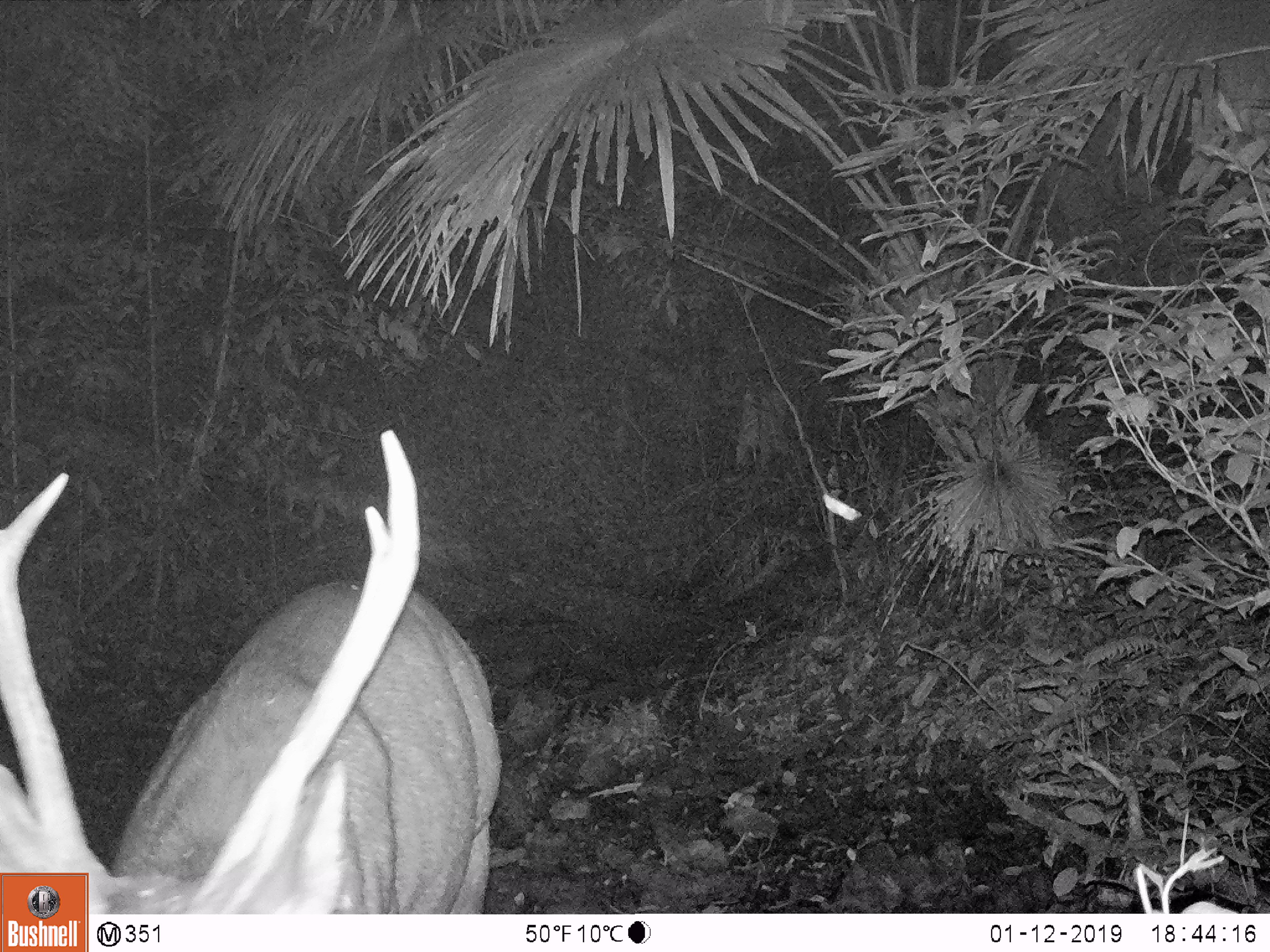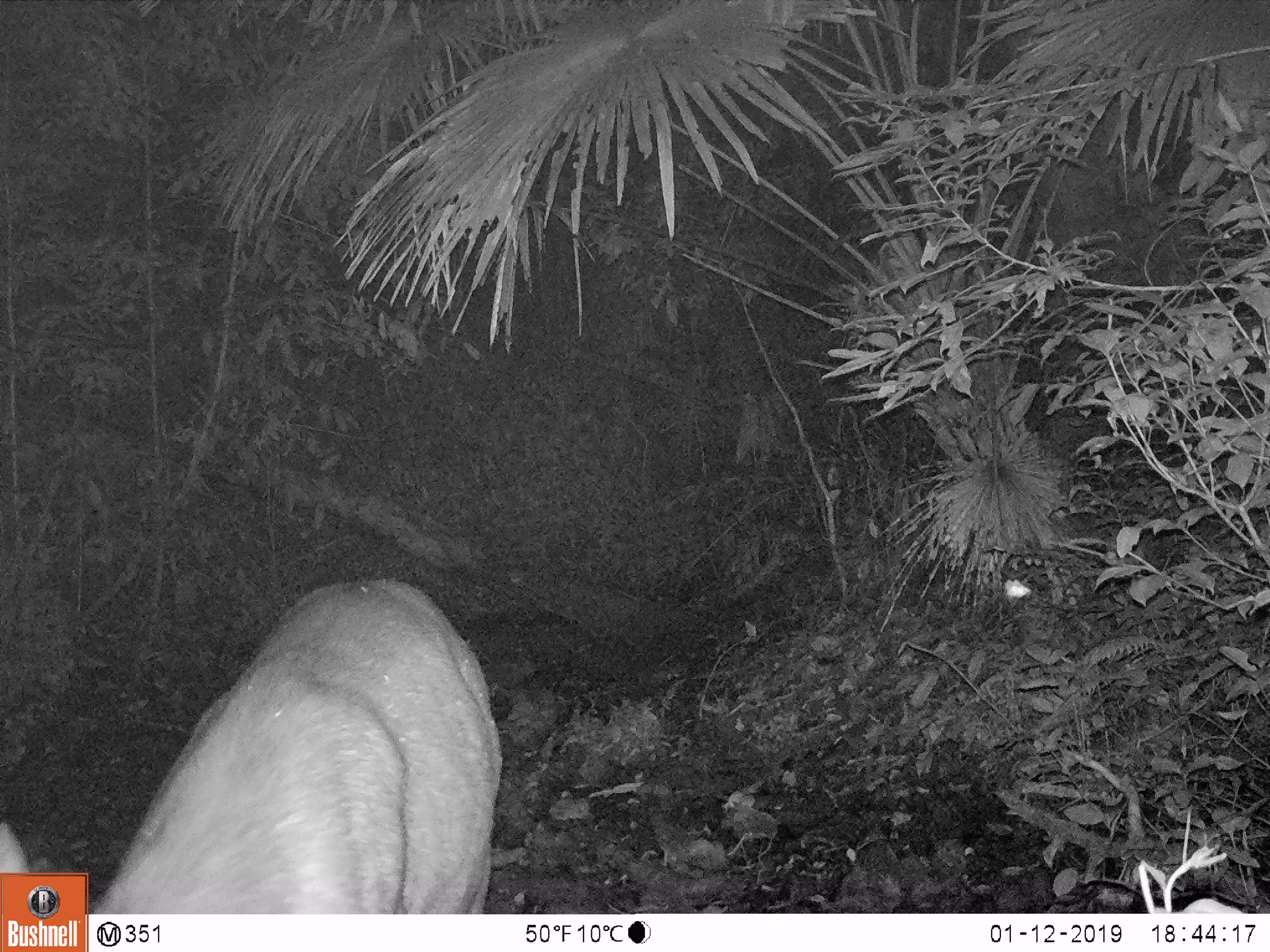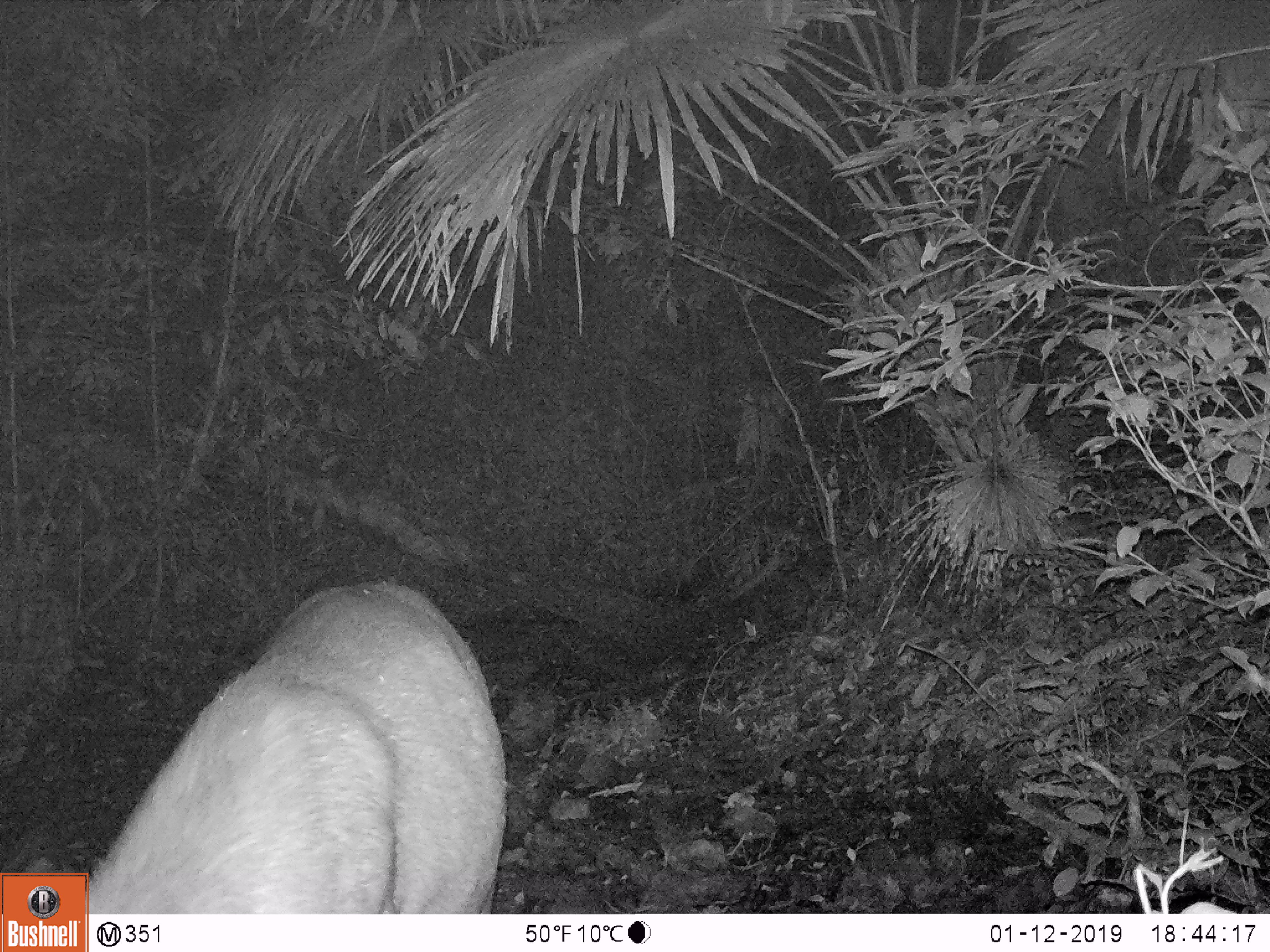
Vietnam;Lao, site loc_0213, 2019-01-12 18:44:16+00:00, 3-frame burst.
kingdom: Animalia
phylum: Chordata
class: Mammalia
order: Artiodactyla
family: Cervidae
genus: Rusa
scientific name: Rusa unicolor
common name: sambar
Sambar (Rusa unicolor). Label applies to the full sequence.